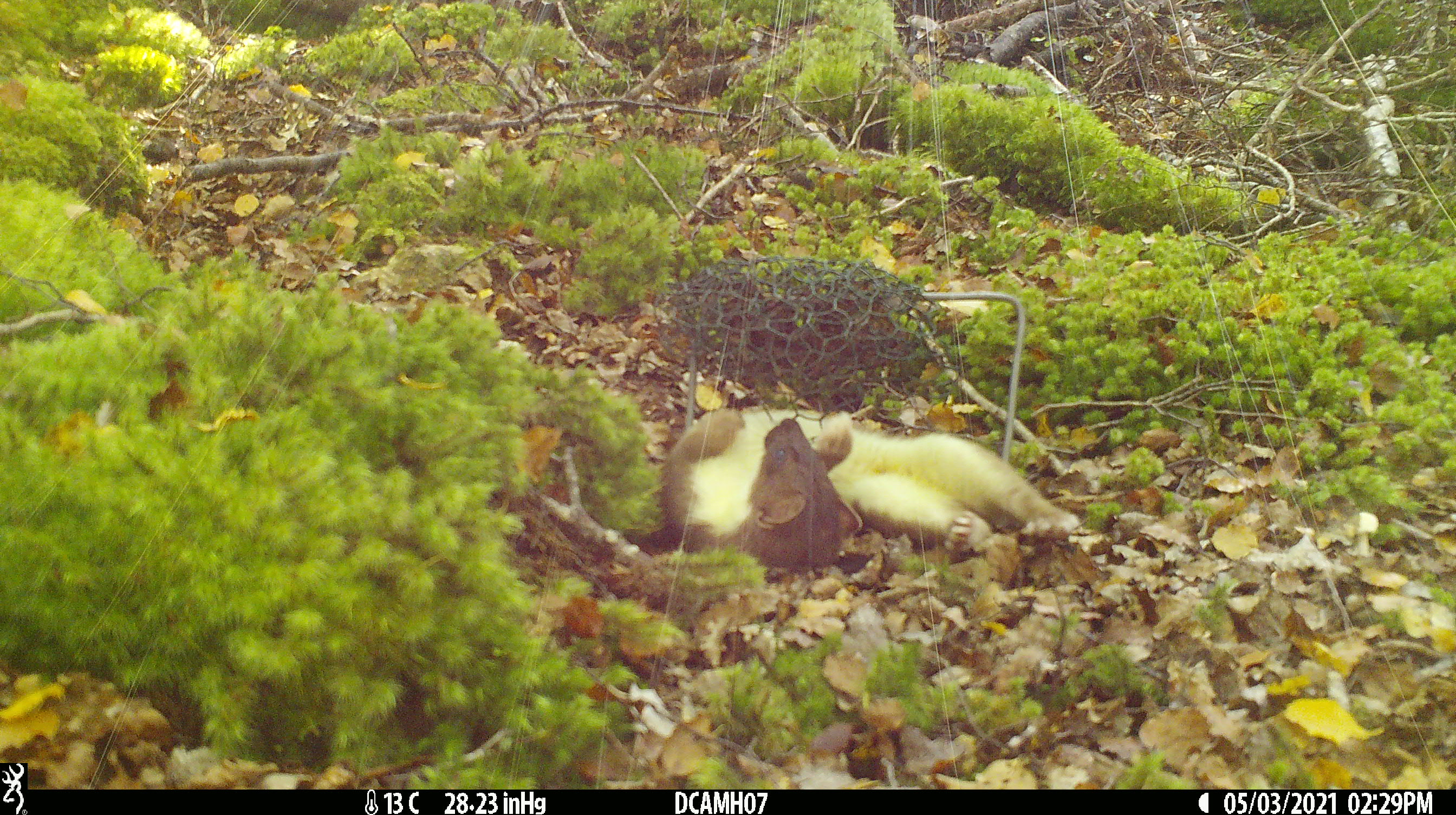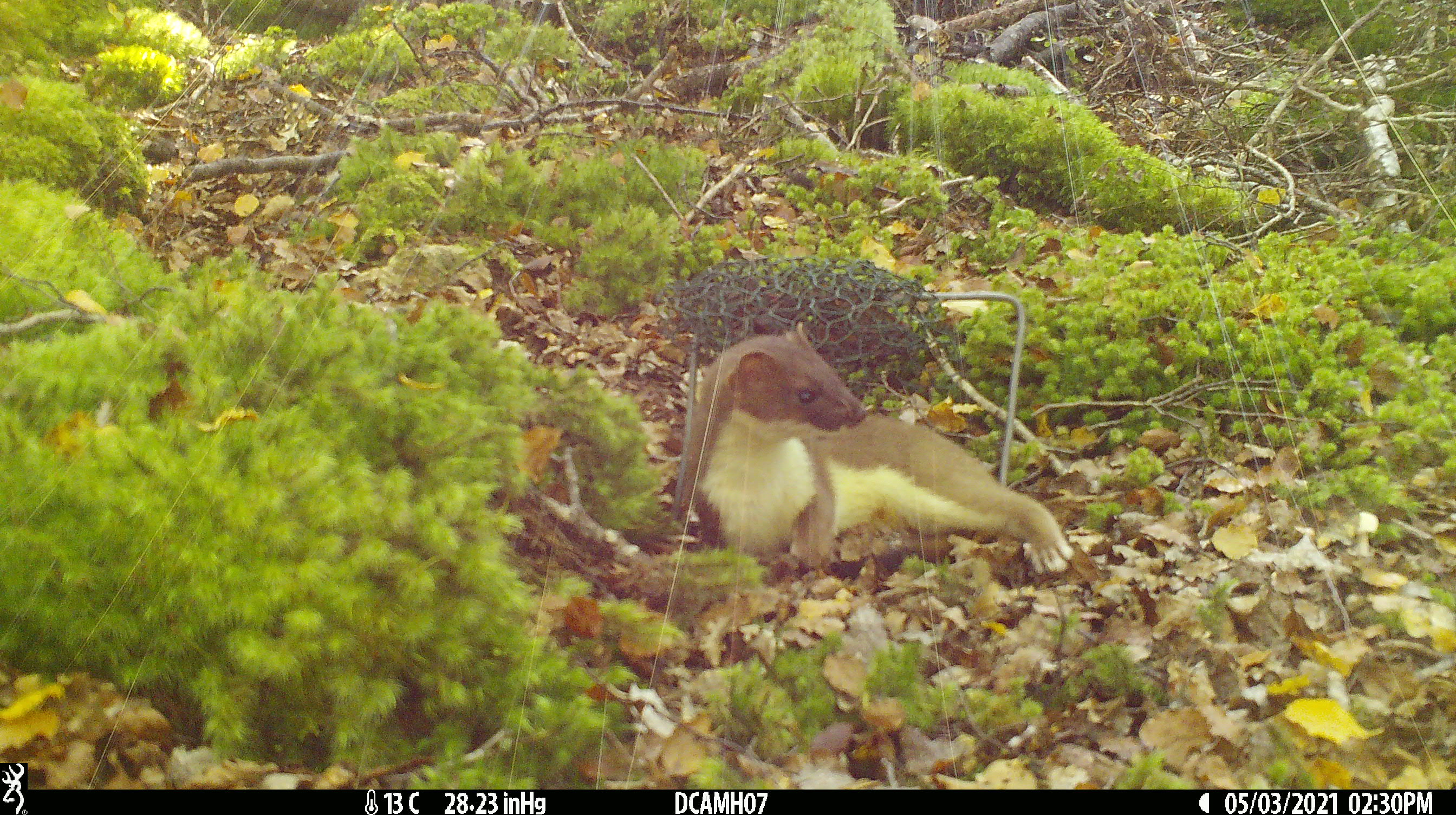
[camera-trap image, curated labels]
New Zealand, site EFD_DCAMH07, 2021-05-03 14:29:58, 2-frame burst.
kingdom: Animalia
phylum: Chordata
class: Mammalia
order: Carnivora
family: Mustelidae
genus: Mustela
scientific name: Mustela erminea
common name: stoat